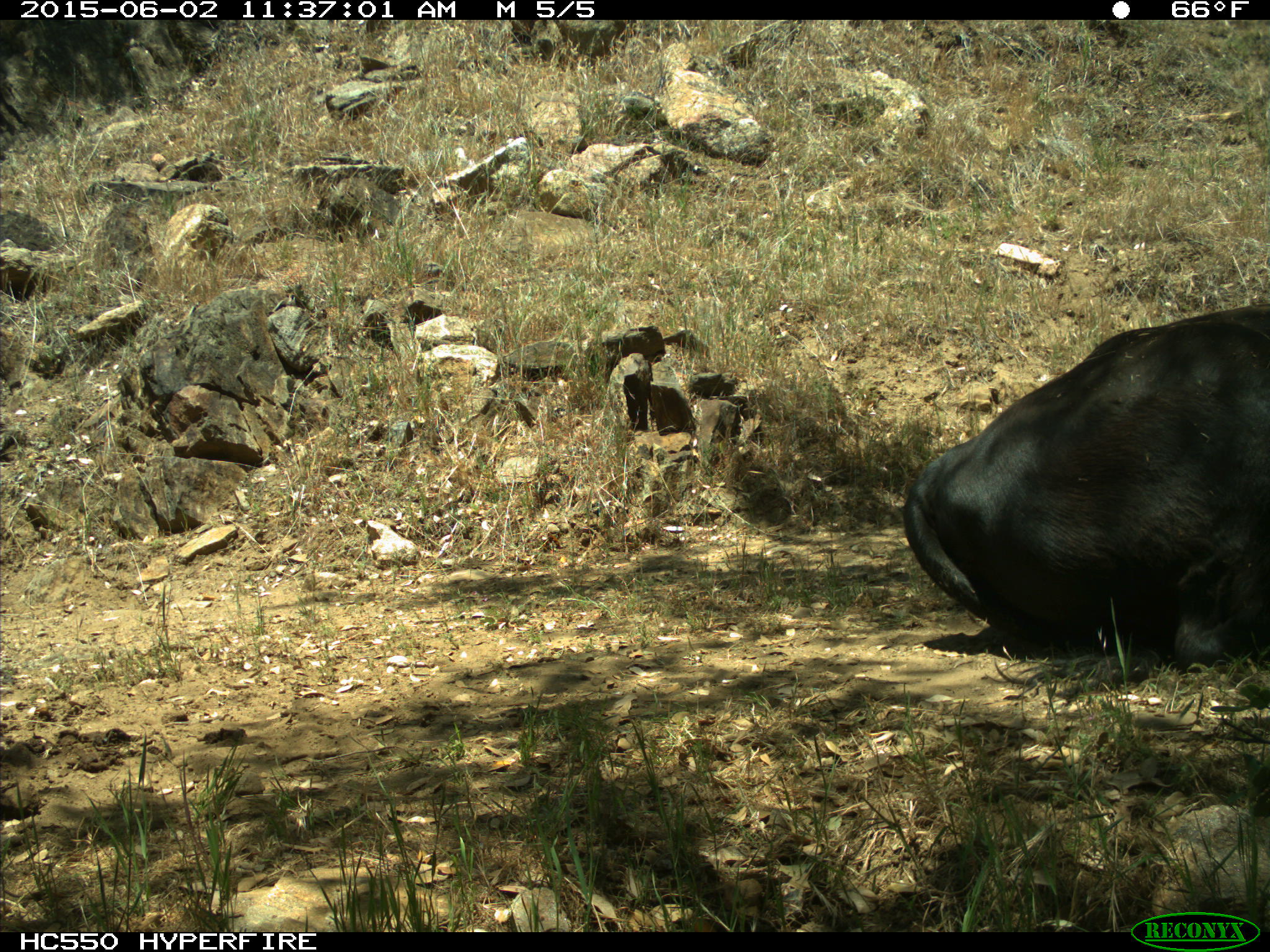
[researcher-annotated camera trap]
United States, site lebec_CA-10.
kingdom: Animalia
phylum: Chordata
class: Mammalia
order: Artiodactyla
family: Bovidae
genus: Bos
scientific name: Bos taurus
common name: domestic cow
Bos taurus (domestic cow).